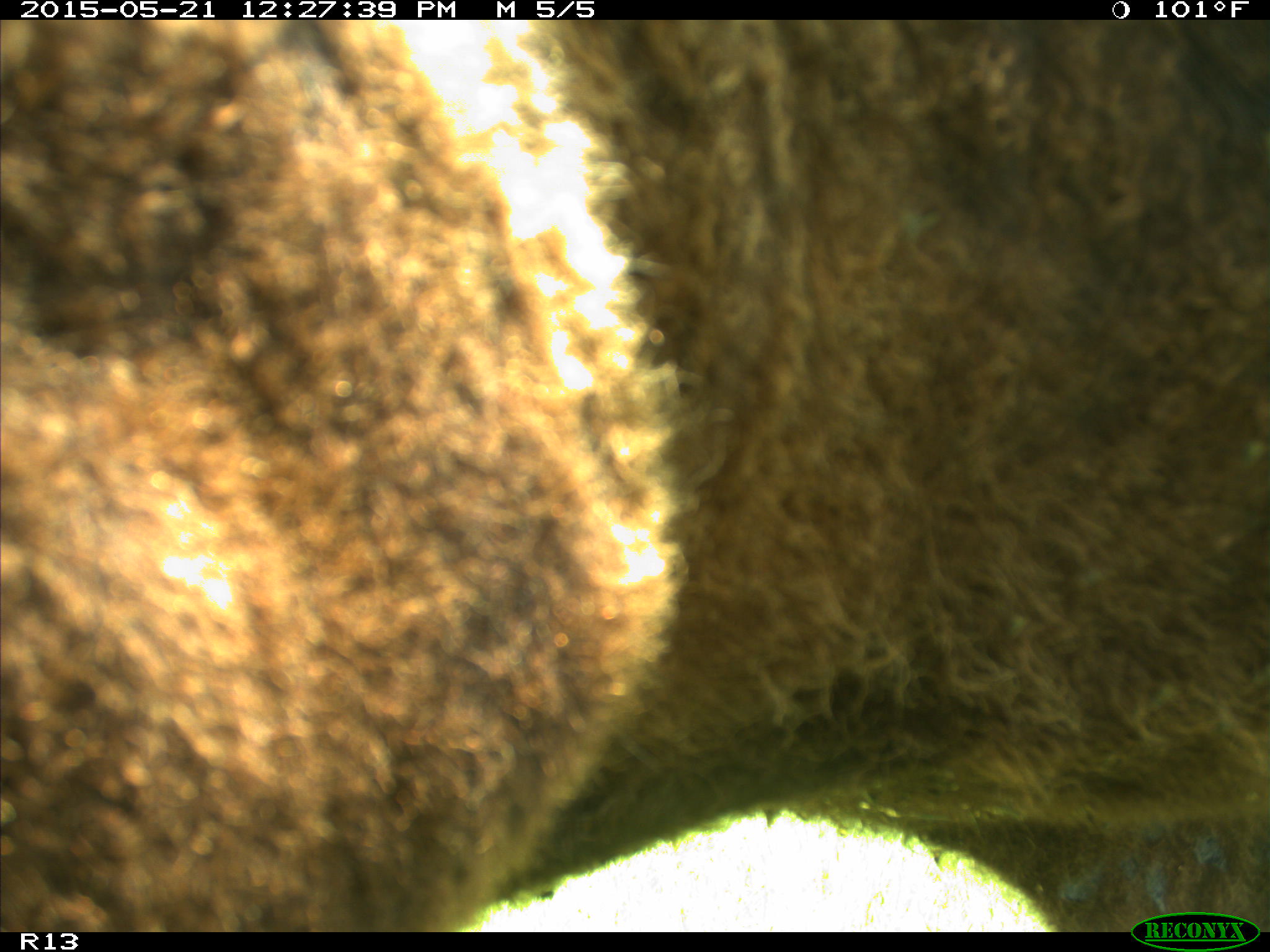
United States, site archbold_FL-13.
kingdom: Animalia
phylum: Chordata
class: Mammalia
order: Artiodactyla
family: Bovidae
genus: Bos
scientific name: Bos taurus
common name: domestic cow